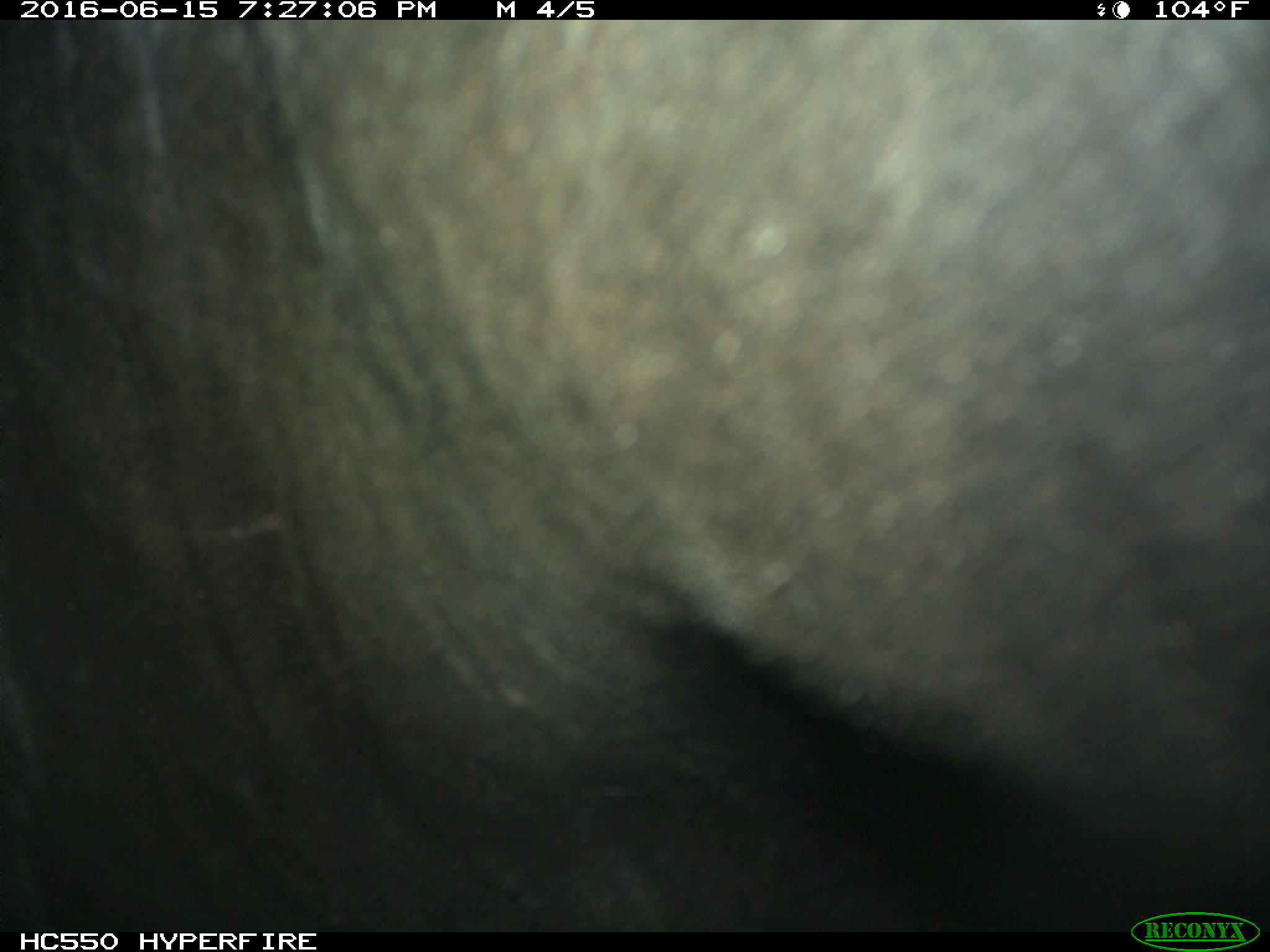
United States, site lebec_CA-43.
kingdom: Animalia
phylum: Chordata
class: Mammalia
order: Artiodactyla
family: Bovidae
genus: Bos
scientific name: Bos taurus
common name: domestic cow